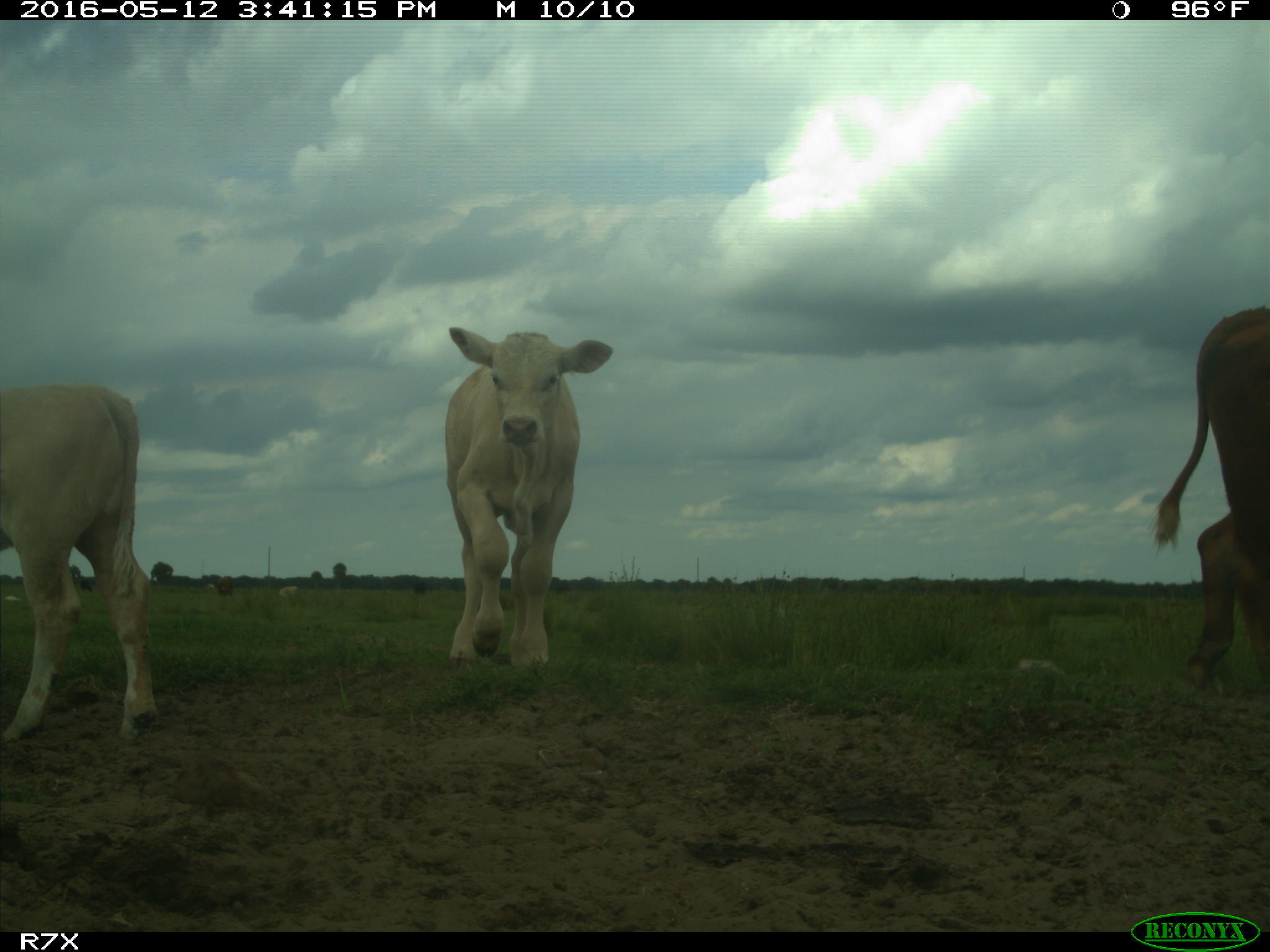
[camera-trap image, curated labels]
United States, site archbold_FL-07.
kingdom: Animalia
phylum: Chordata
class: Mammalia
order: Artiodactyla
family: Bovidae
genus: Bos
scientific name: Bos taurus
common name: domestic cow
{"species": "Bos taurus (domestic cow)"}